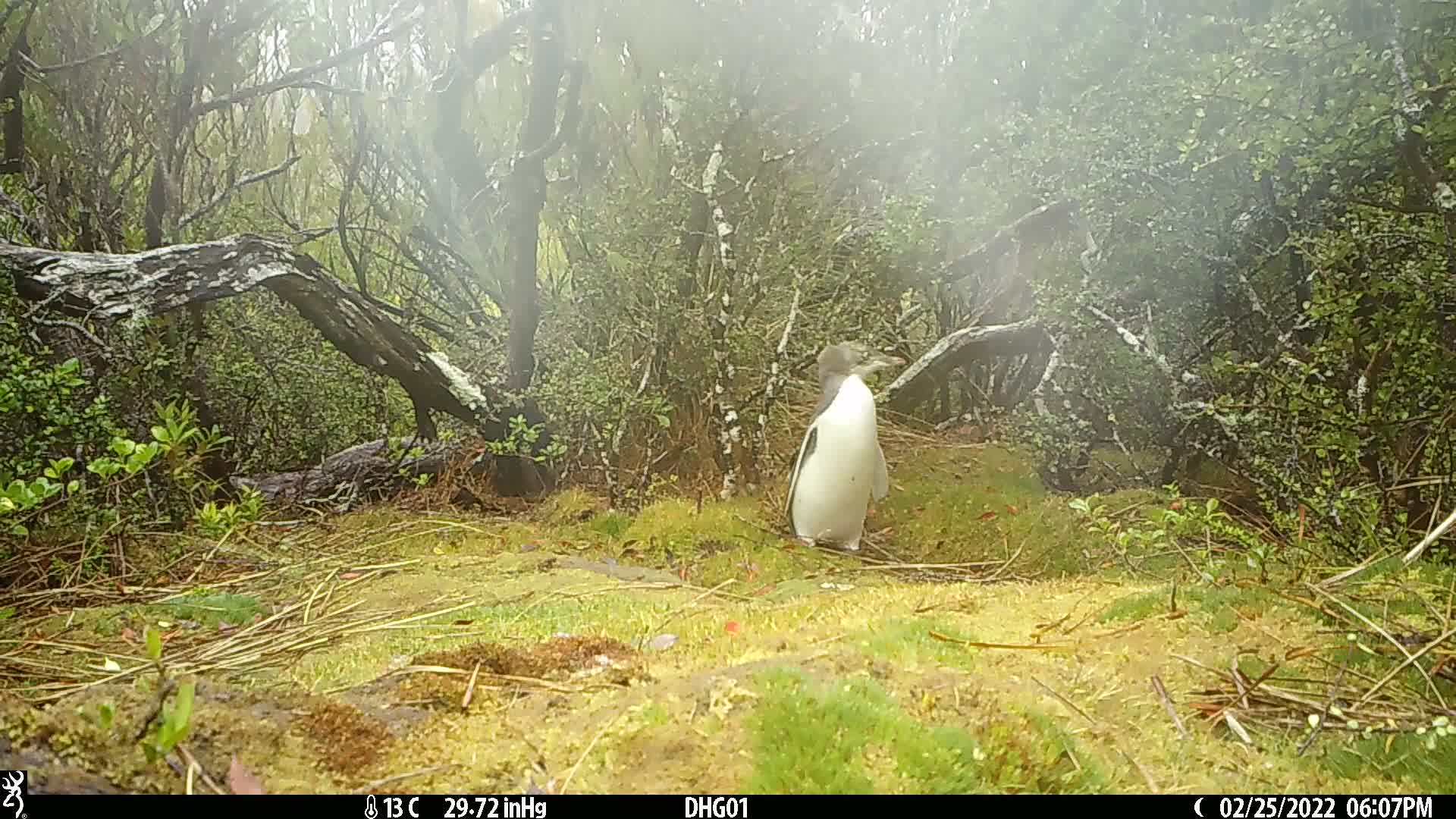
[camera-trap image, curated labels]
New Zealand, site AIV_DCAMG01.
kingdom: Animalia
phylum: Chordata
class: Aves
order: Sphenisciformes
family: Spheniscidae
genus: Megadyptes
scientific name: Megadyptes antipodes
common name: yellow-eyed penguin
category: yellow eyed penguin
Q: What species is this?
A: Yellow eyed penguin (yellow-eyed penguin) (Megadyptes antipodes).